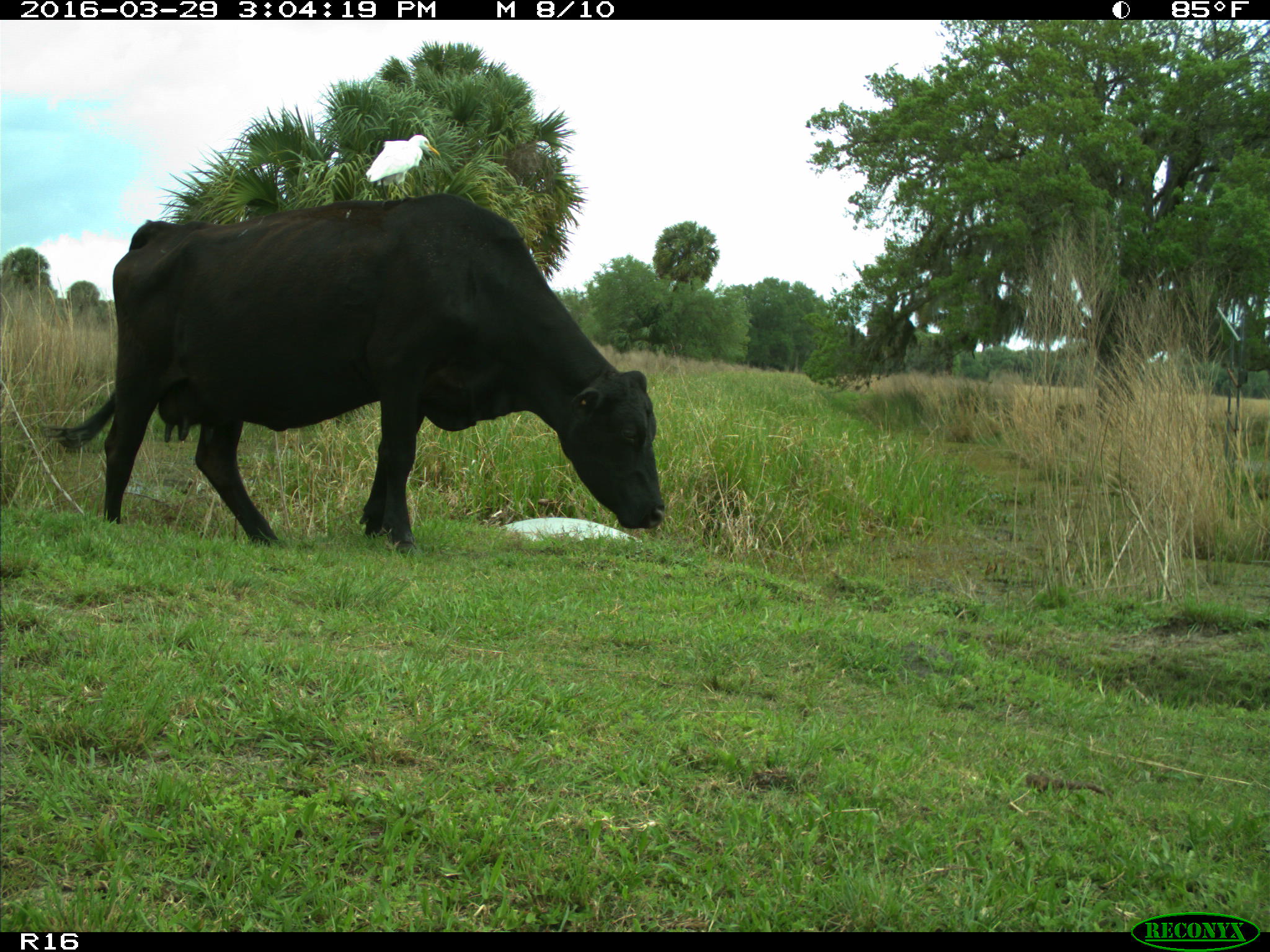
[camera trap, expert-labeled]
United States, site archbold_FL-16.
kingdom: Animalia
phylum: Chordata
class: Mammalia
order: Artiodactyla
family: Bovidae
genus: Bos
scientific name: Bos taurus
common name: domestic cow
Bos taurus (domestic cow).